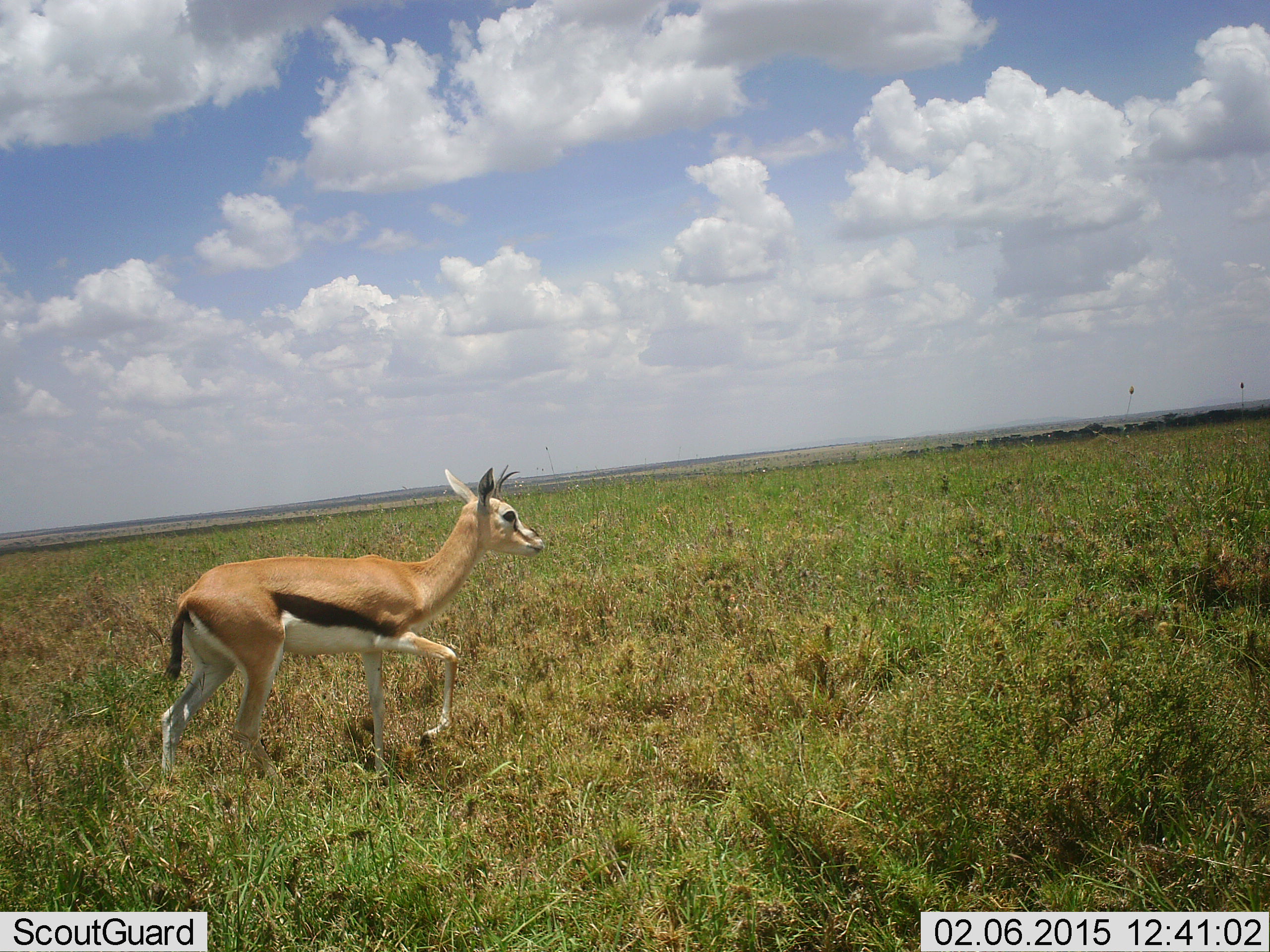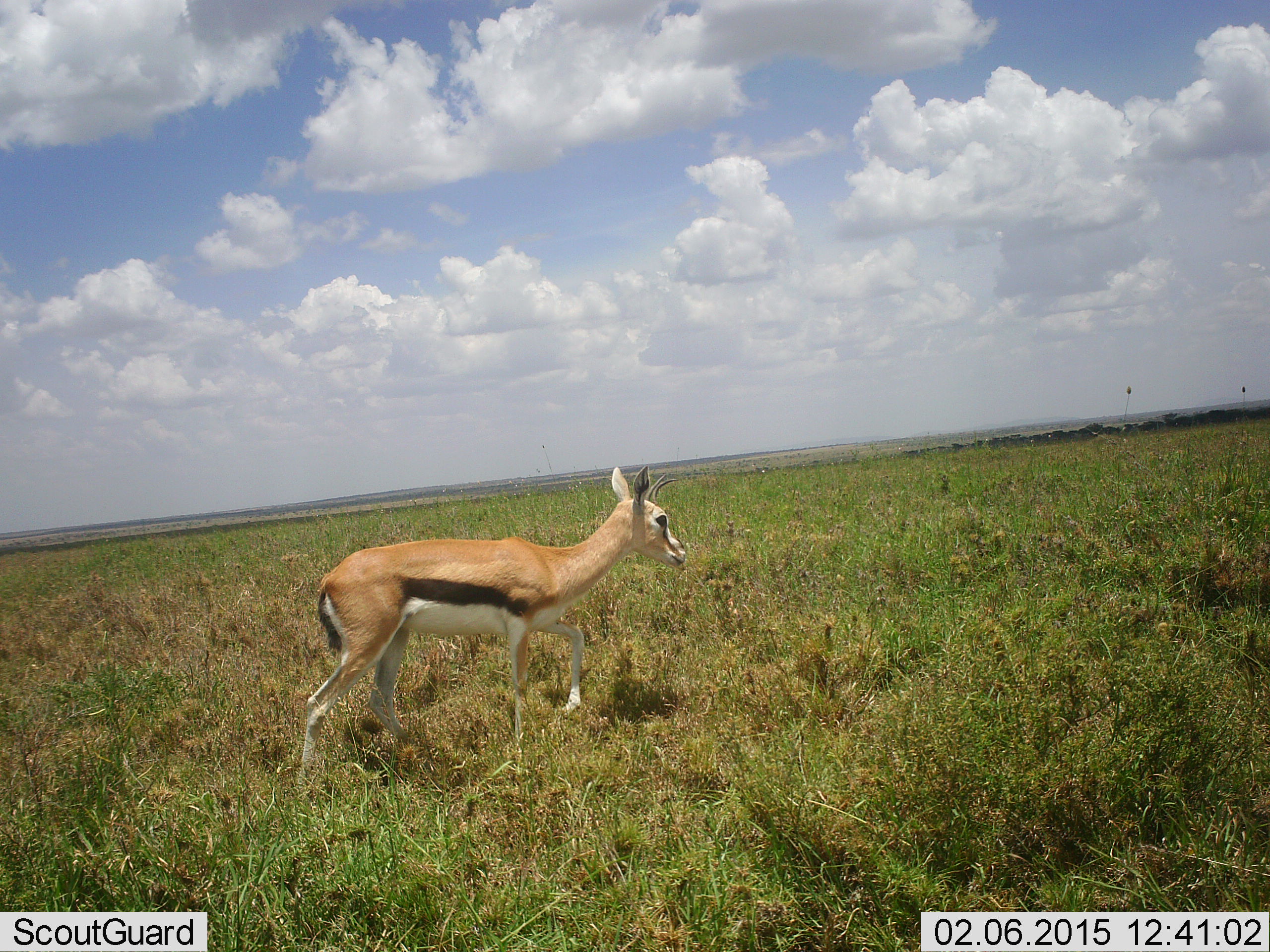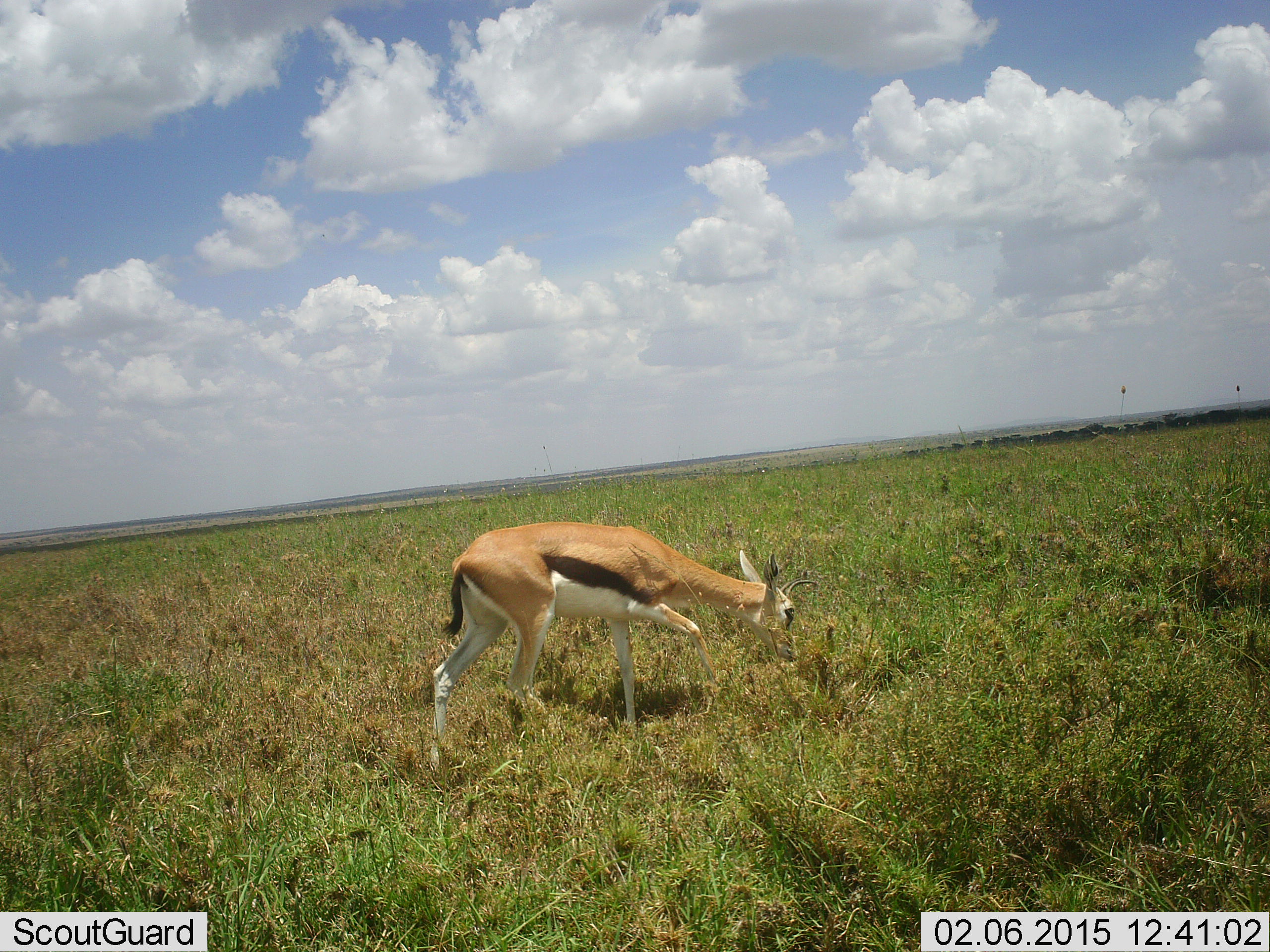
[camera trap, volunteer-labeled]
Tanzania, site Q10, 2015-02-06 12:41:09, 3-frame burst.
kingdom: Animalia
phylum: Chordata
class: Mammalia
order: Artiodactyla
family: Bovidae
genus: Eudorcas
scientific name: Eudorcas thomsonii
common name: thomson's gazelle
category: gazellethomsons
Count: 1.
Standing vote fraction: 10%.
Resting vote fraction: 0%.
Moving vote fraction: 90%.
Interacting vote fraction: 0%.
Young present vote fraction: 0%.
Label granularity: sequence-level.